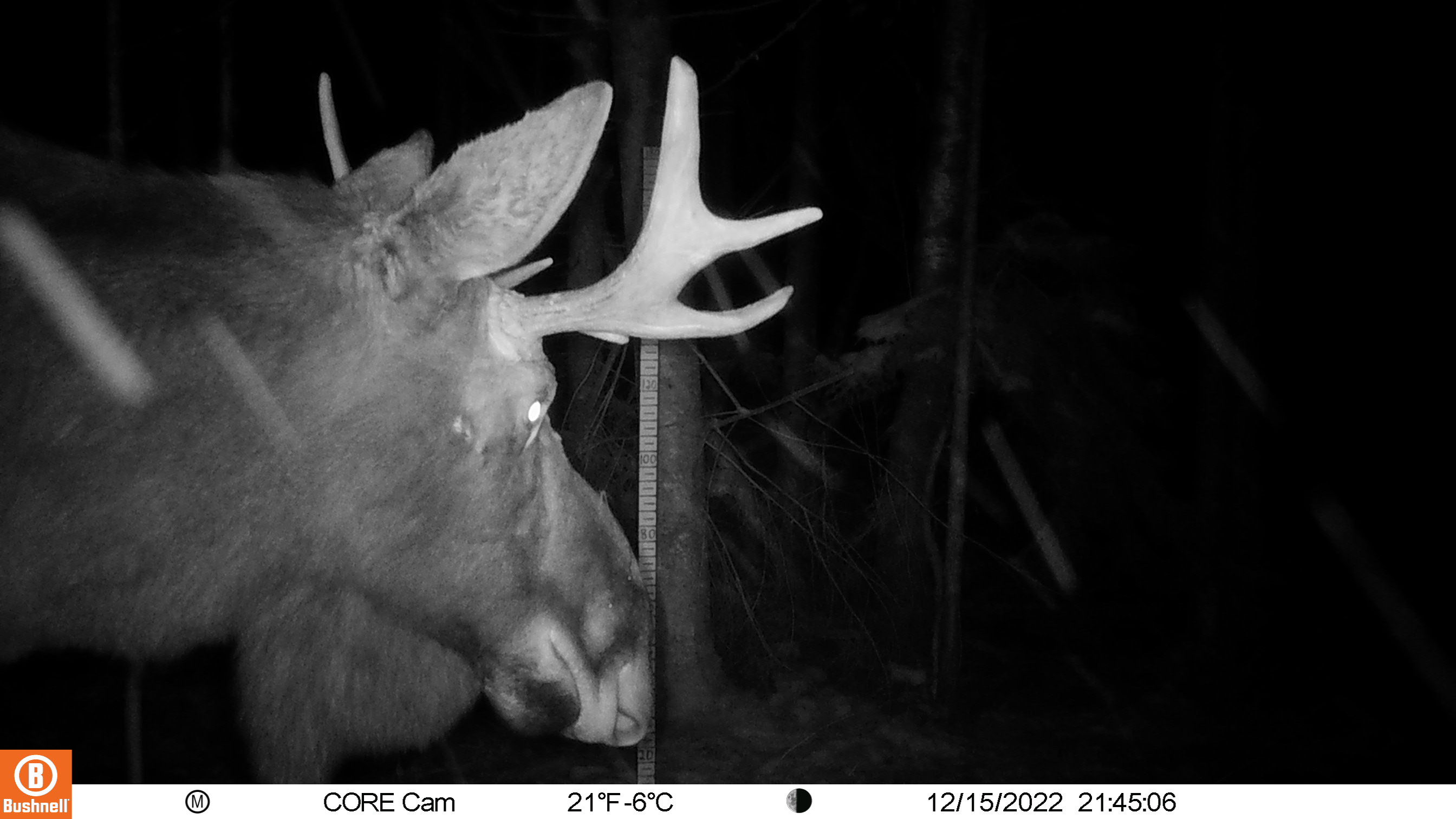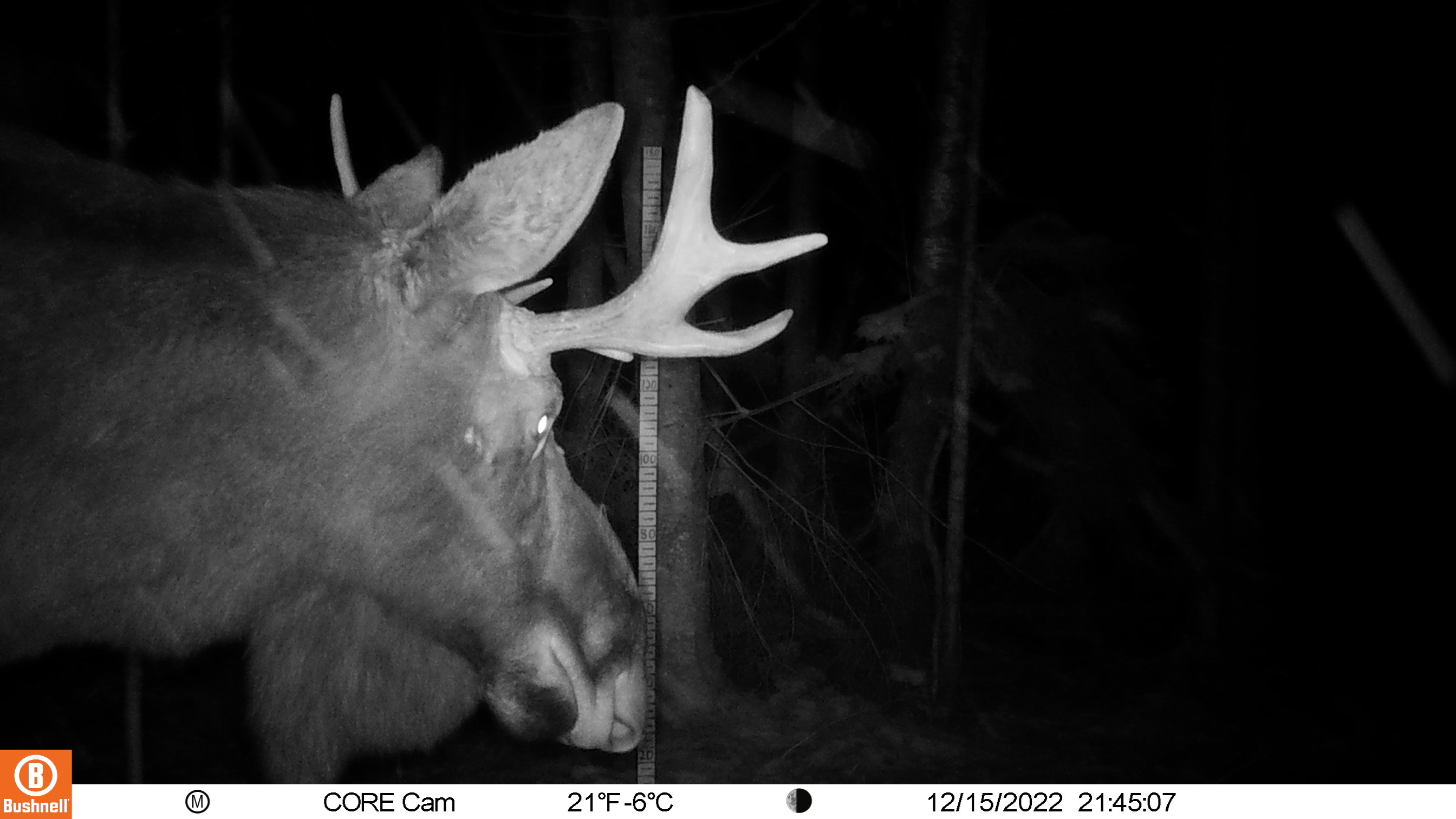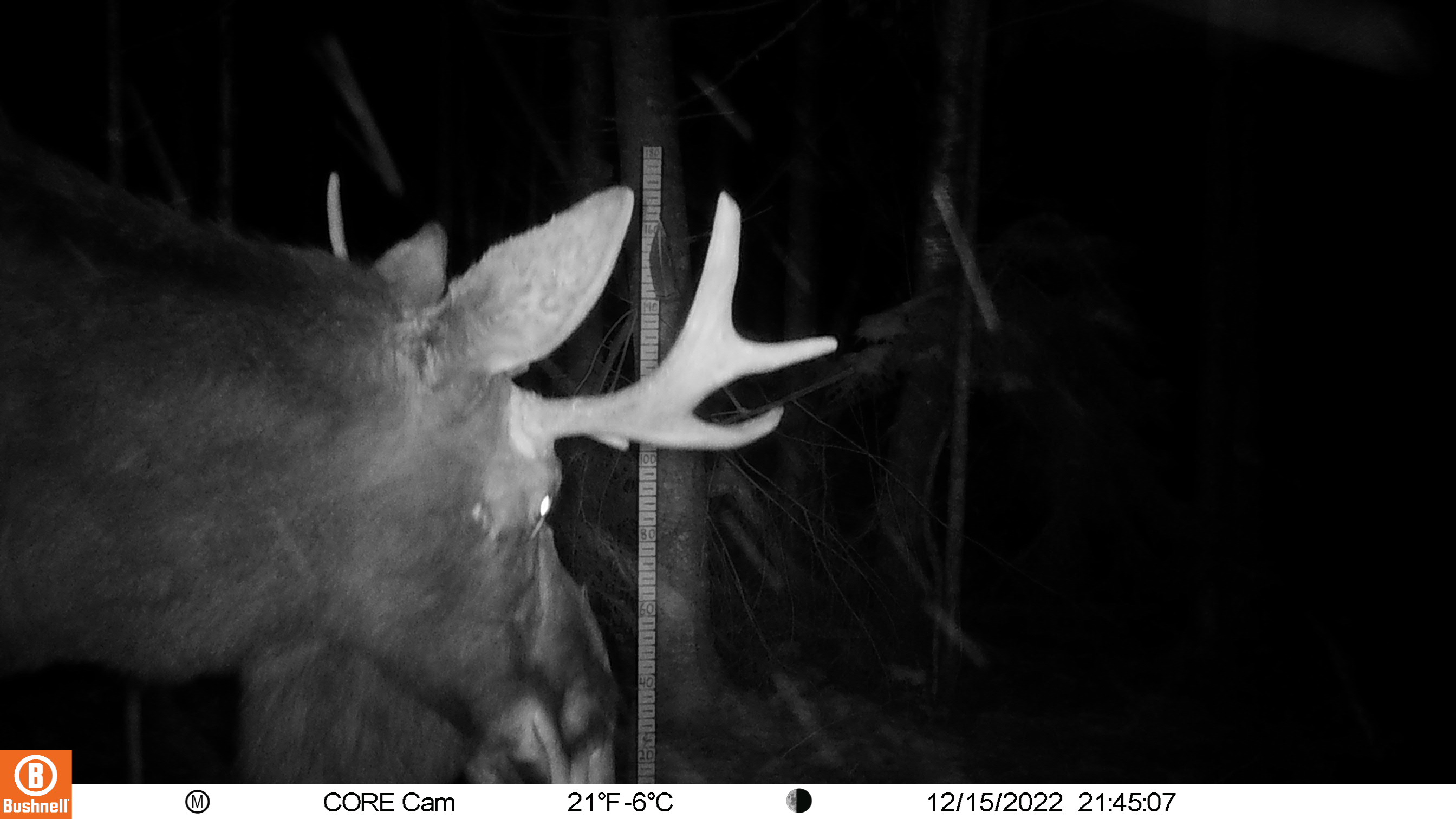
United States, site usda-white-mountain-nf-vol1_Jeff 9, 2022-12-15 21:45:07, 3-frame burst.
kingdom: Animalia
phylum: Chordata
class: Mammalia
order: Artiodactyla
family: Cervidae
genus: Alces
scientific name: Alces alces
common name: moose